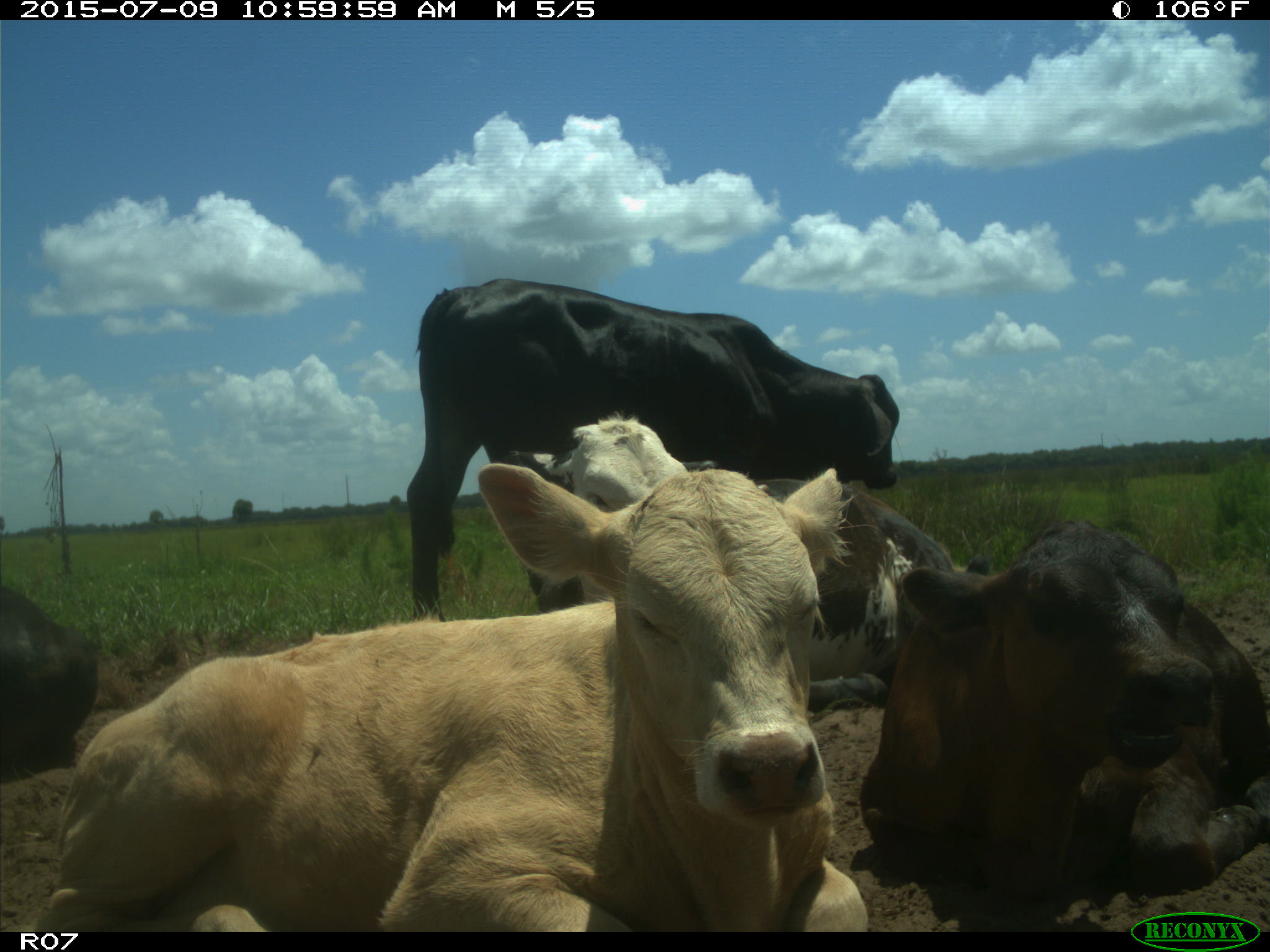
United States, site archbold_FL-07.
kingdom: Animalia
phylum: Chordata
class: Mammalia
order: Artiodactyla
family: Bovidae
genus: Bos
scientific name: Bos taurus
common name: domestic cow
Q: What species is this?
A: Bos taurus (domestic cow).